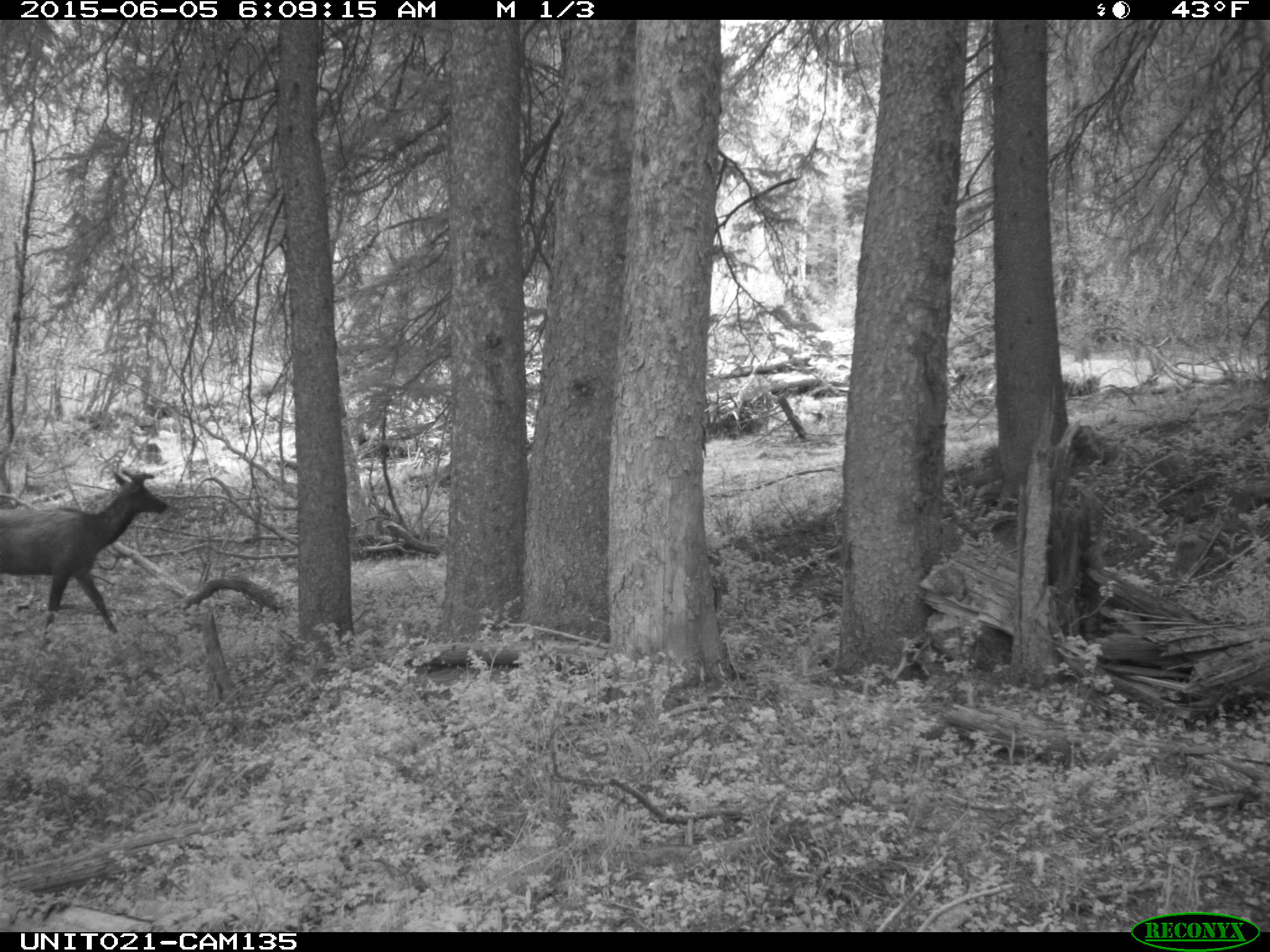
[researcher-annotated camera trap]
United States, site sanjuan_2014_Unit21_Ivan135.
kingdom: Animalia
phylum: Chordata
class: Mammalia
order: Artiodactyla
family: Cervidae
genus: Cervus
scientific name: Cervus elaphus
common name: red deer